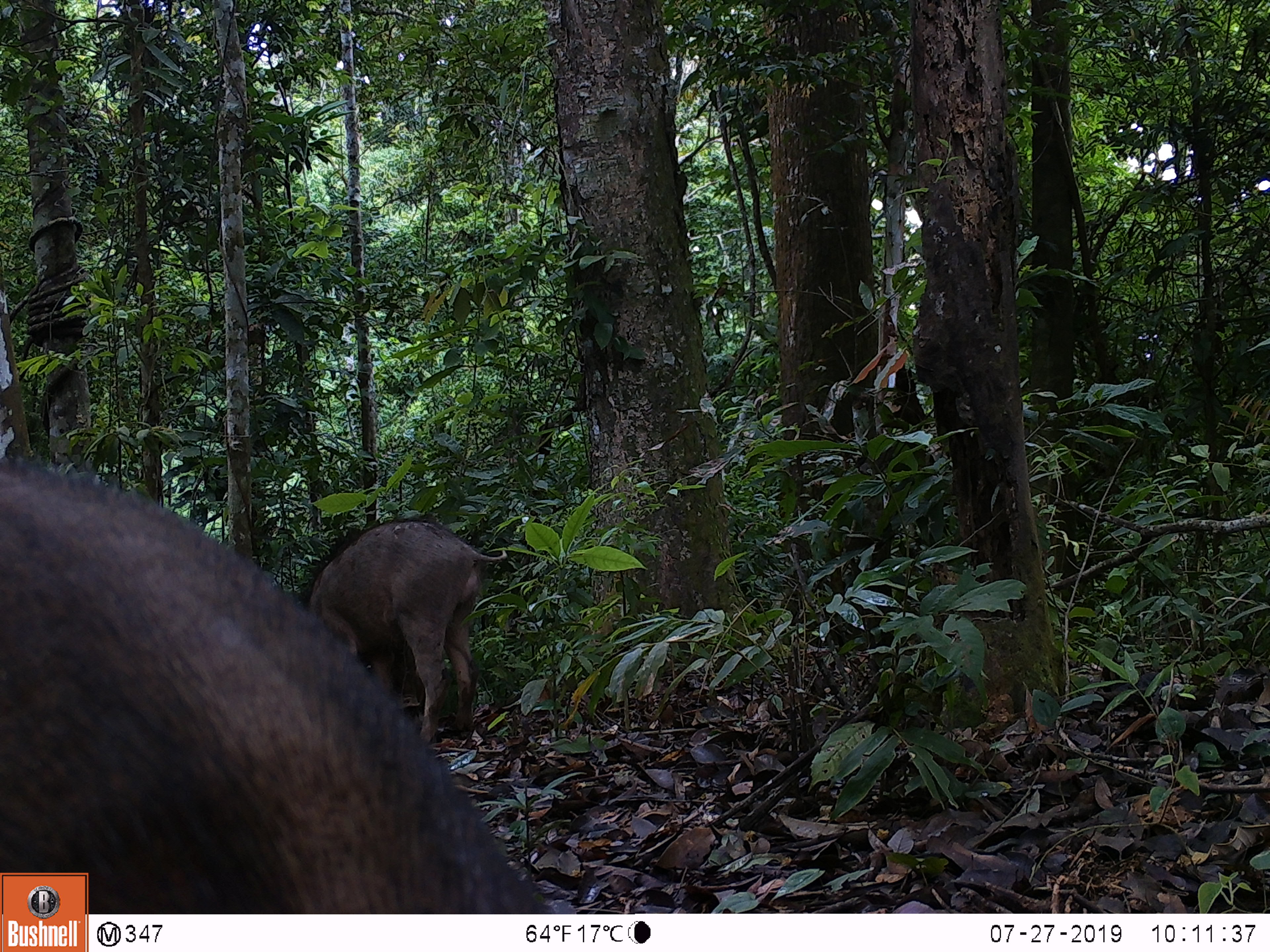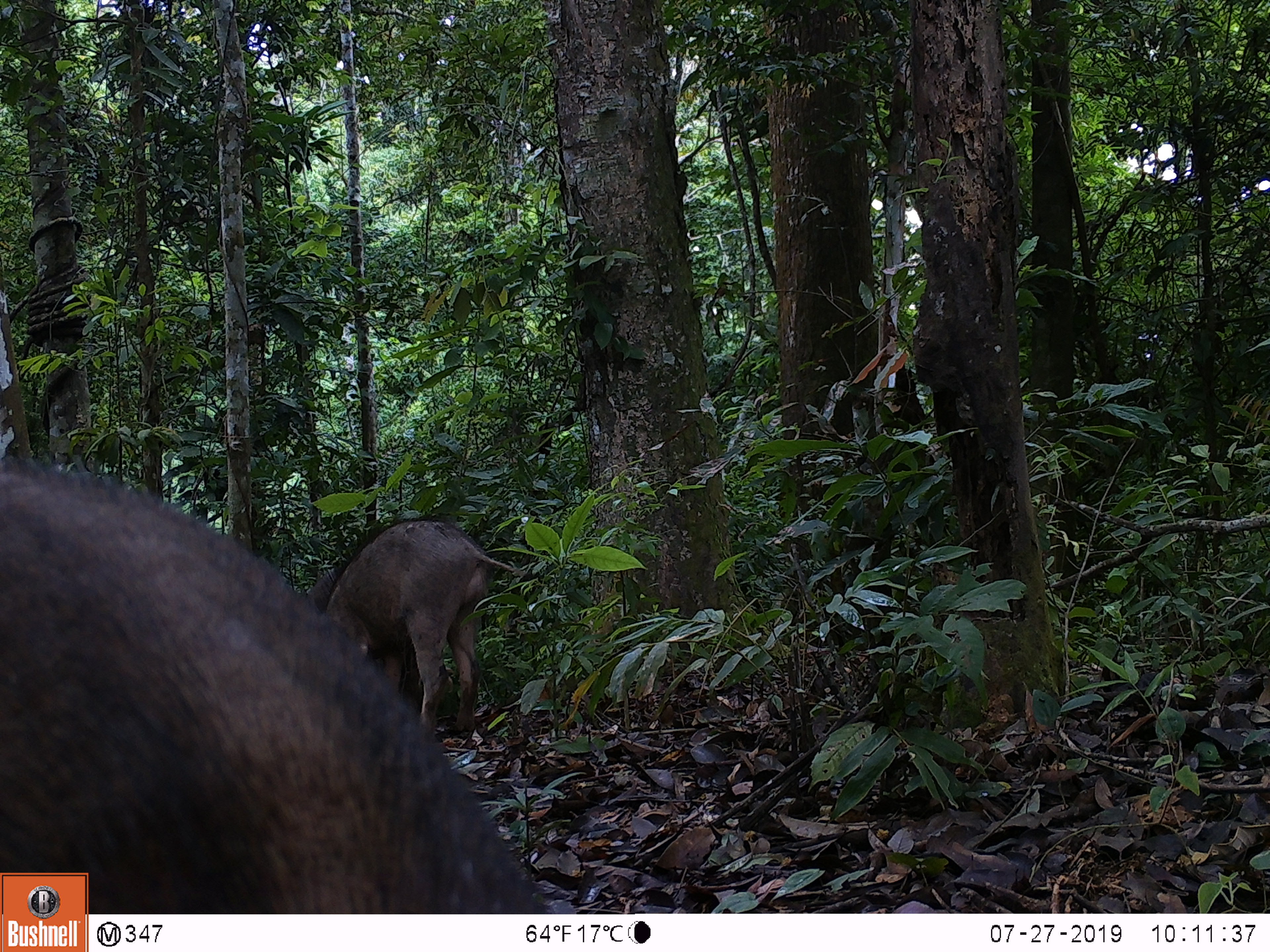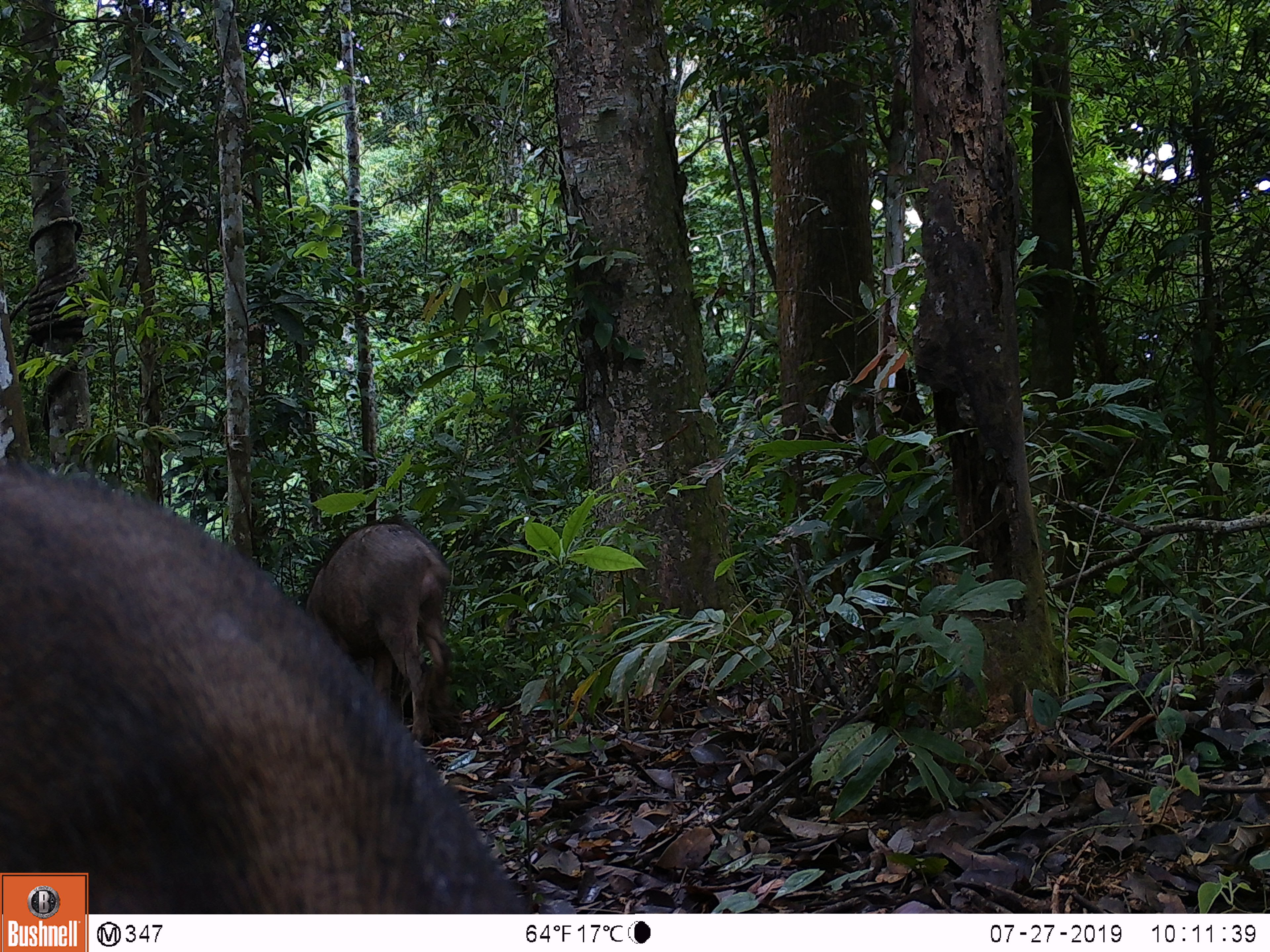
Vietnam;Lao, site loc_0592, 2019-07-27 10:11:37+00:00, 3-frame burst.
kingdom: Animalia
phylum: Chordata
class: Mammalia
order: Artiodactyla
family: Suidae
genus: Sus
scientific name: Sus scrofa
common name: eurasian wild pig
Eurasian wild pig (Sus scrofa). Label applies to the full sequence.